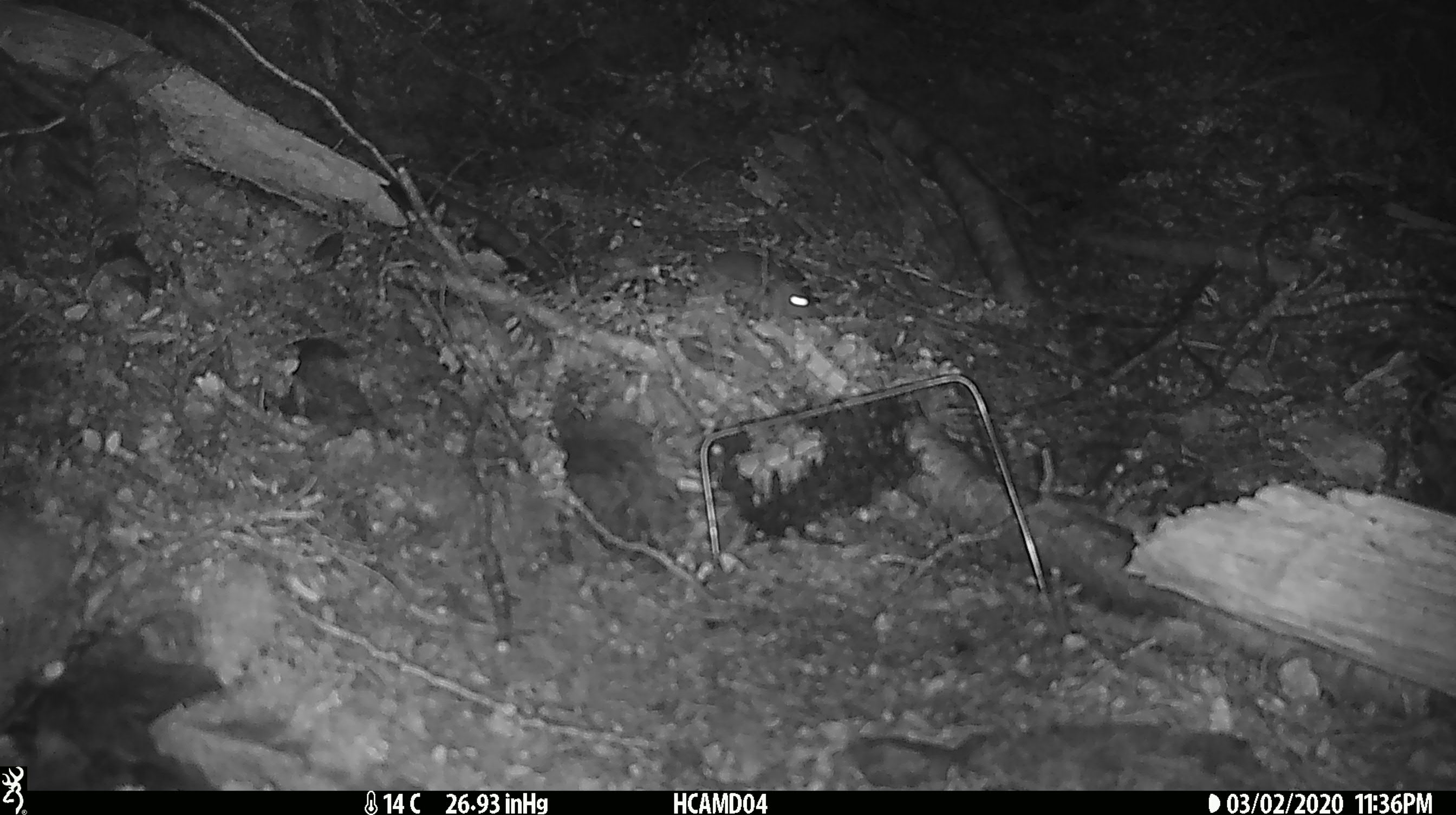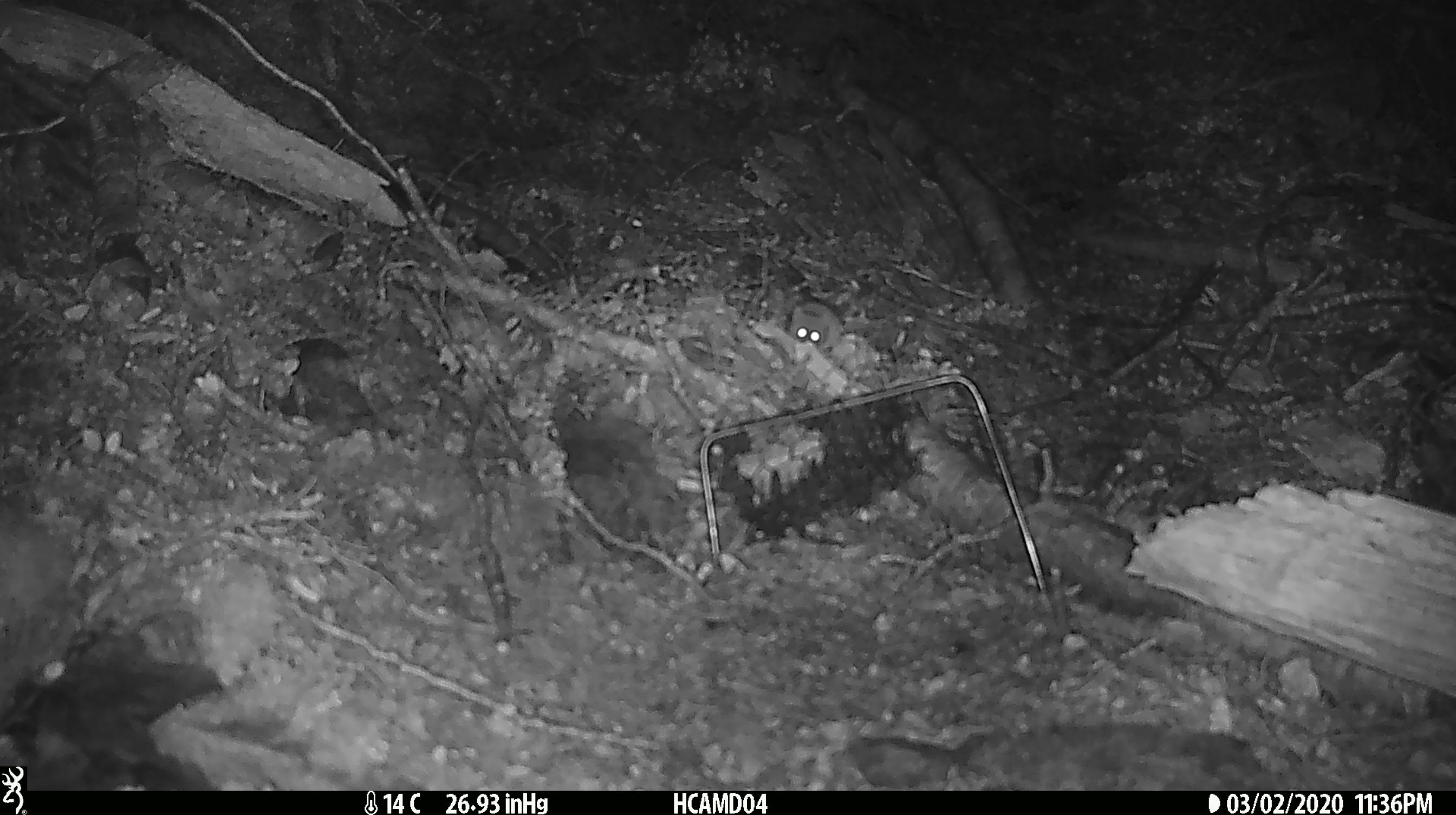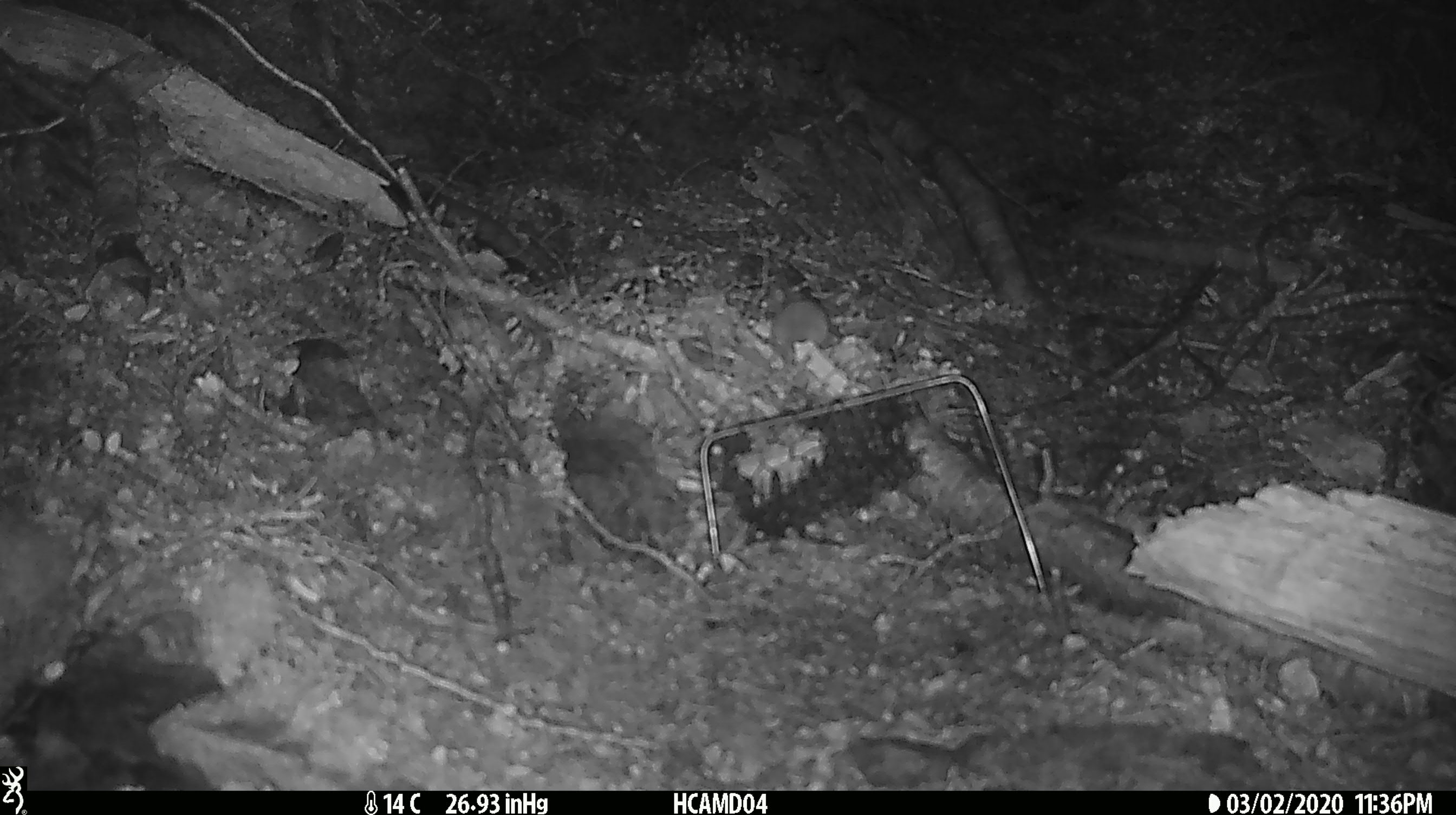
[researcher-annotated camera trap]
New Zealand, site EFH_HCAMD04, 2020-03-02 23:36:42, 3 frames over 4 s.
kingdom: Animalia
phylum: Chordata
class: Mammalia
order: Rodentia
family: Muridae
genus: Mus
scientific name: Mus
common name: mouse